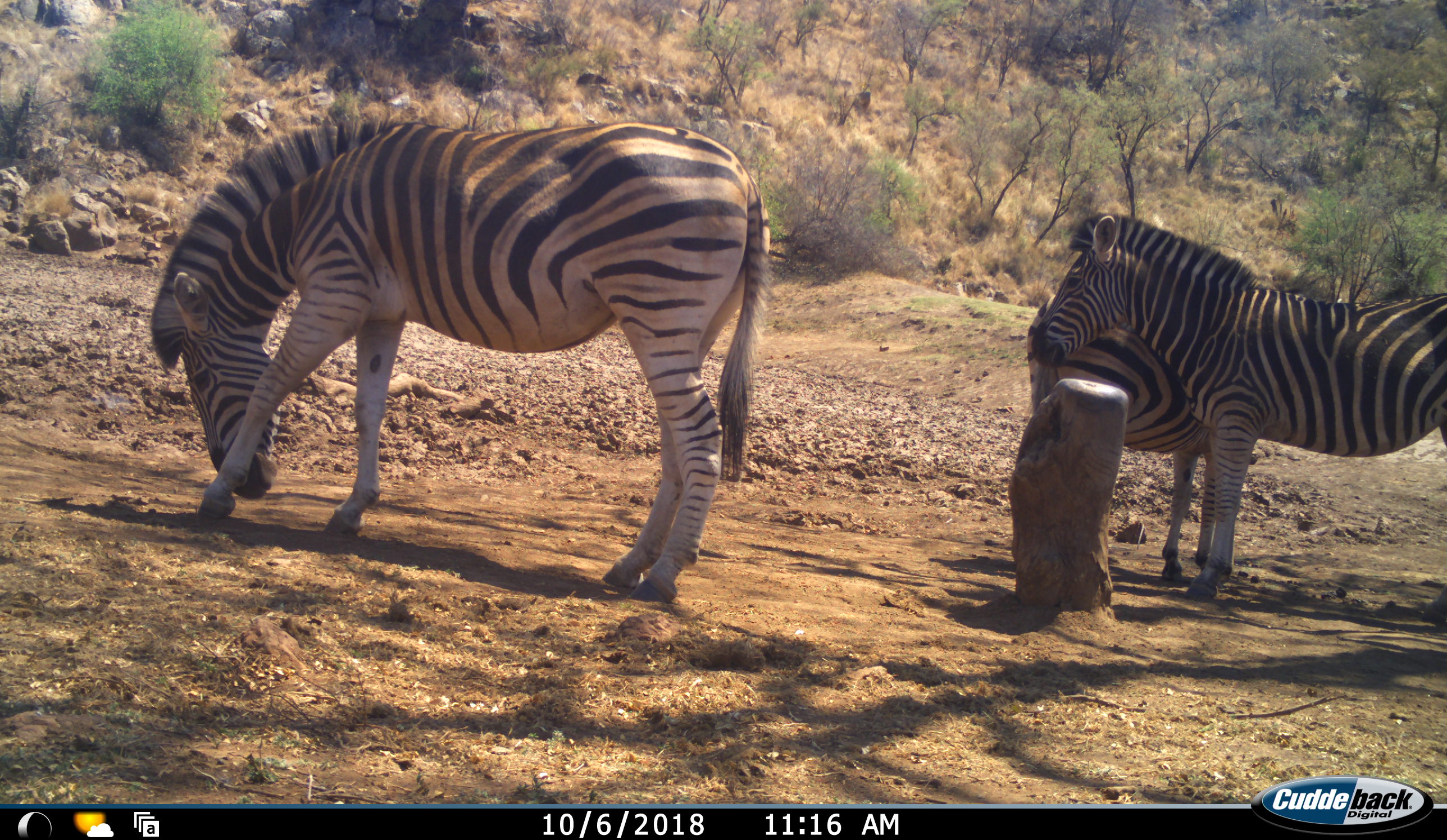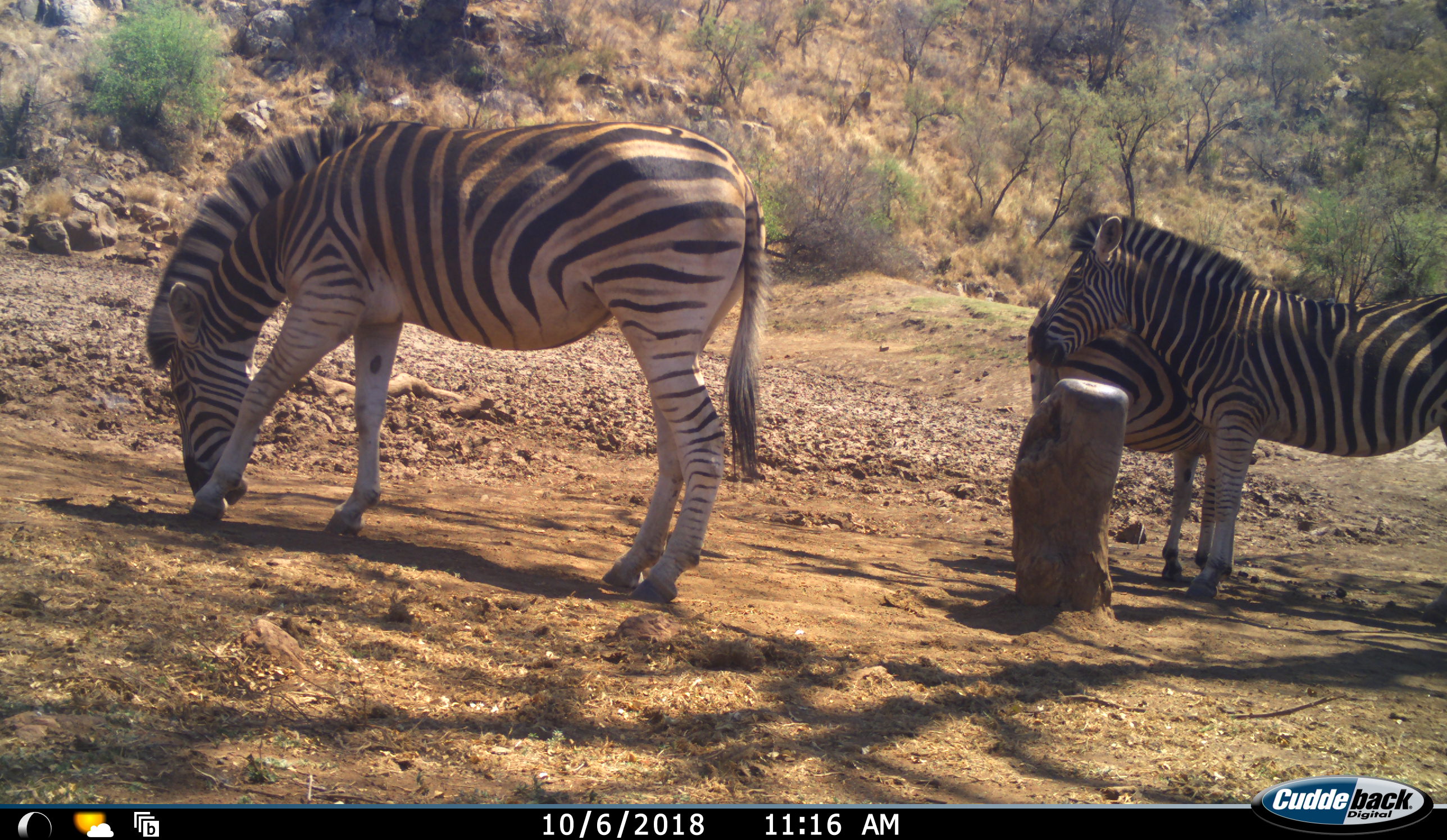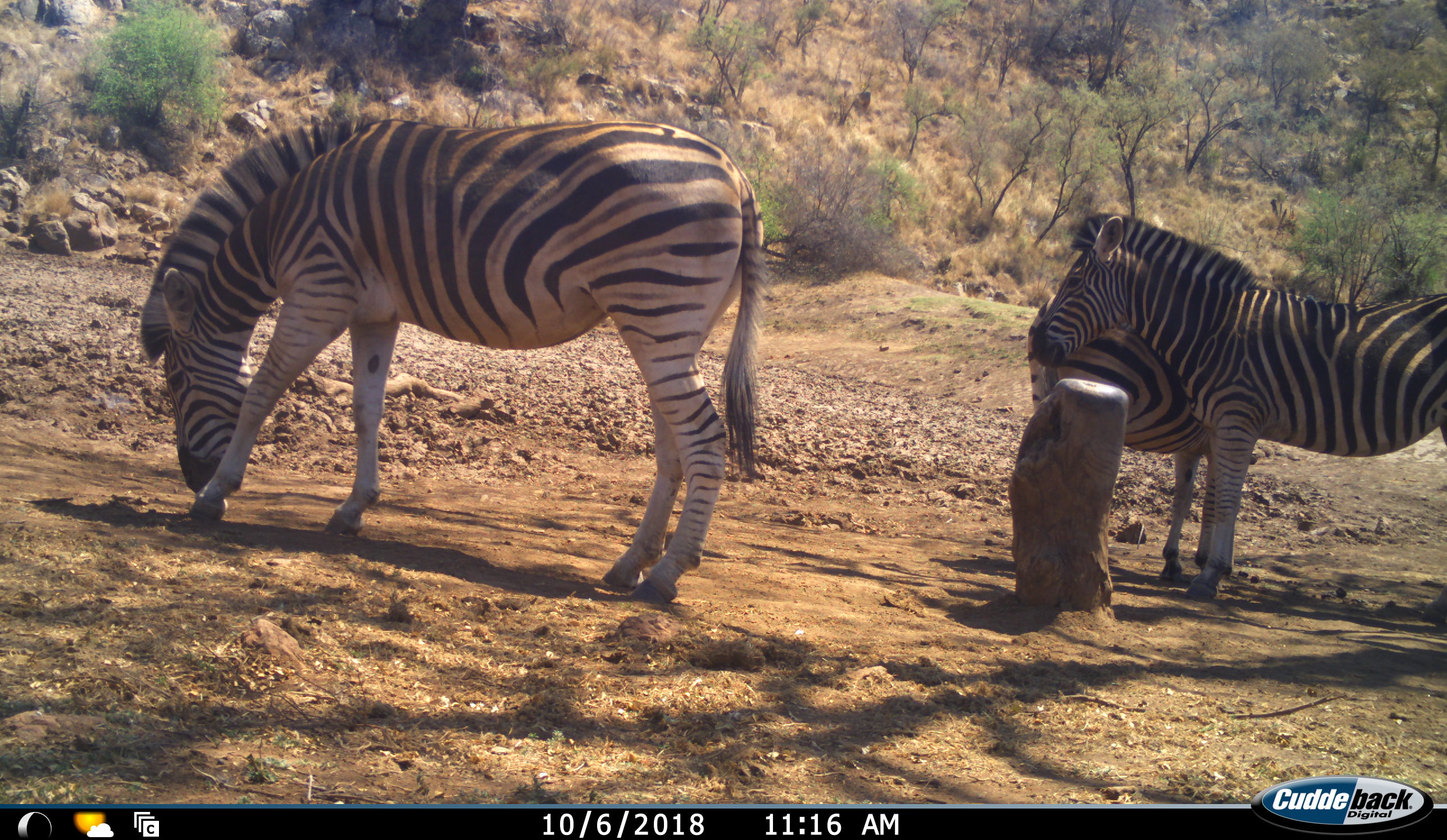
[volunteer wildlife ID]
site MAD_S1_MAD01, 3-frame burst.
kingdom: Animalia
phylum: Chordata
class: Mammalia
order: Perissodactyla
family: Equidae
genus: Equus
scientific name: Equus quagga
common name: plains zebra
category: zebraplains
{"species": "zebraplains (plains zebra) (Equus quagga)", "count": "3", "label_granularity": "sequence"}